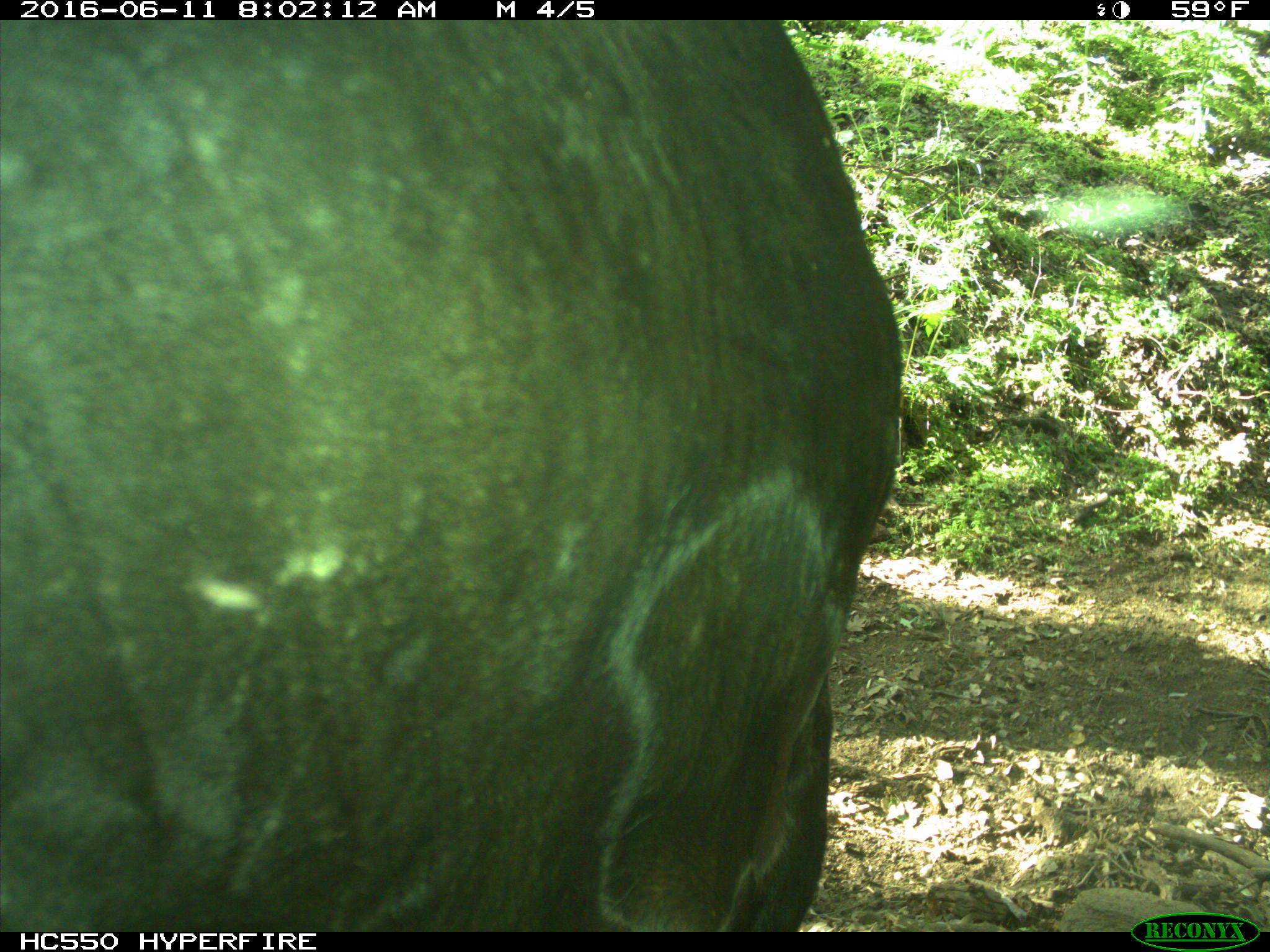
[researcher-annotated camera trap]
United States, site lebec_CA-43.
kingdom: Animalia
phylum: Chordata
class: Mammalia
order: Artiodactyla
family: Bovidae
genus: Bos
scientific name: Bos taurus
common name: domestic cow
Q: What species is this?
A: Bos taurus (domestic cow).